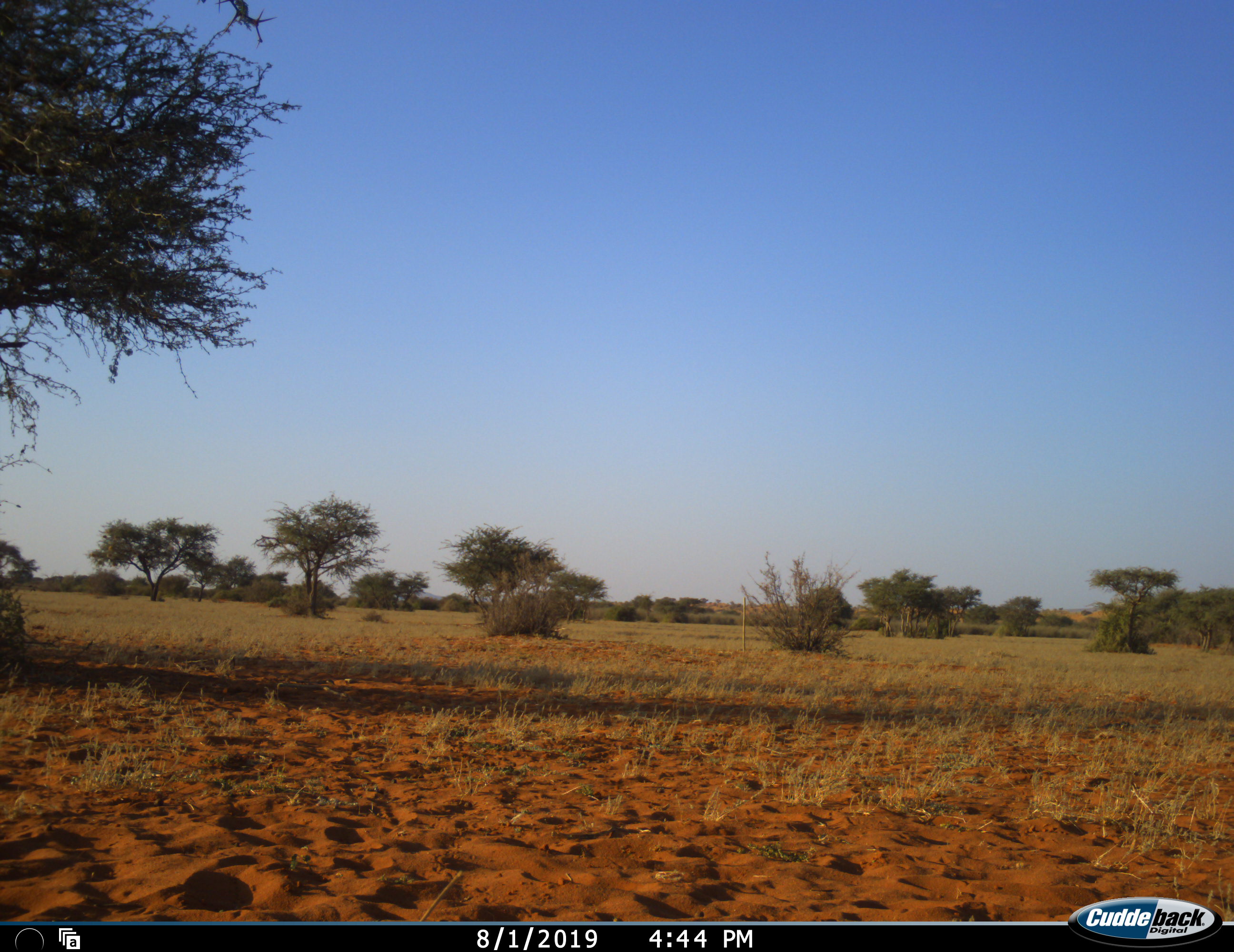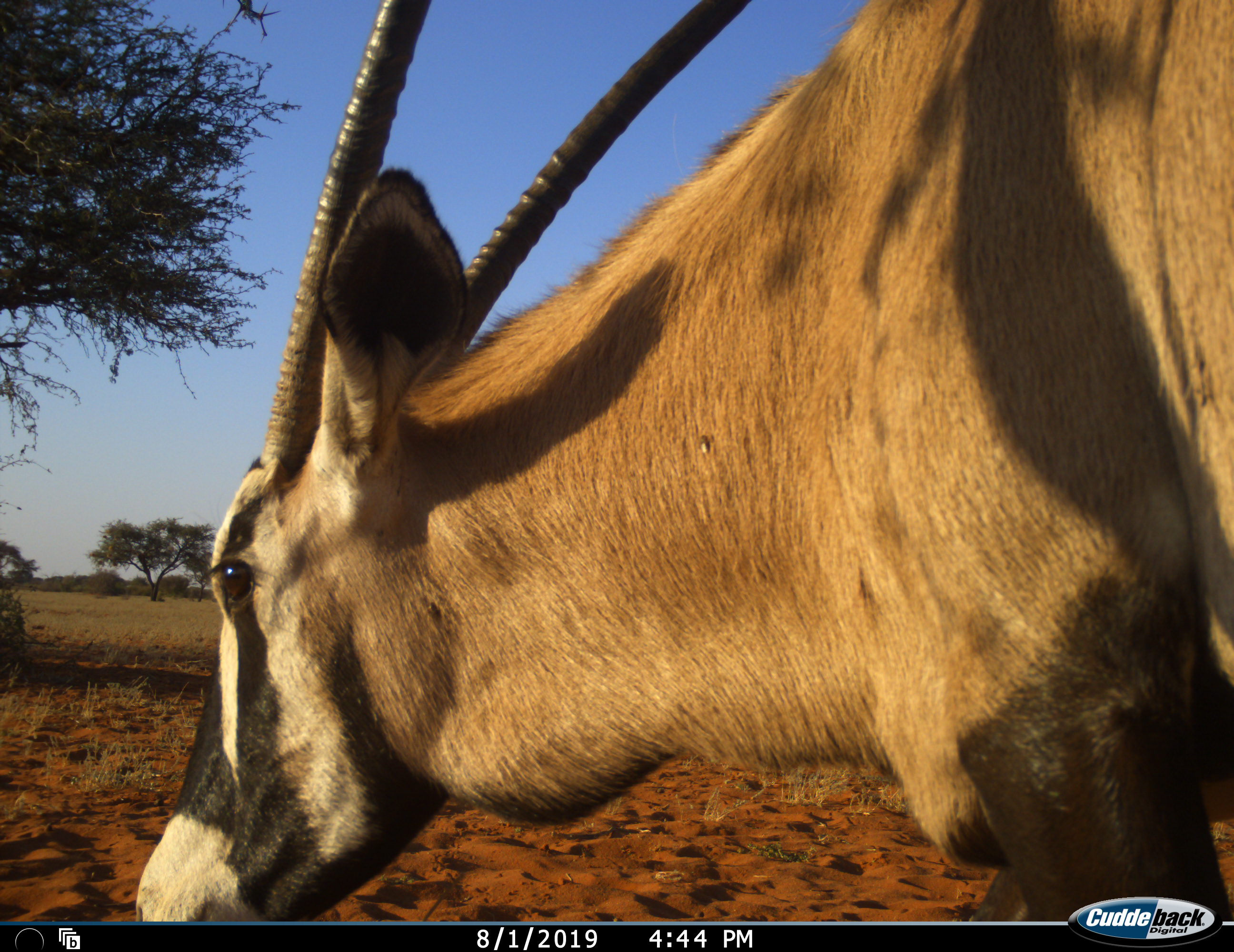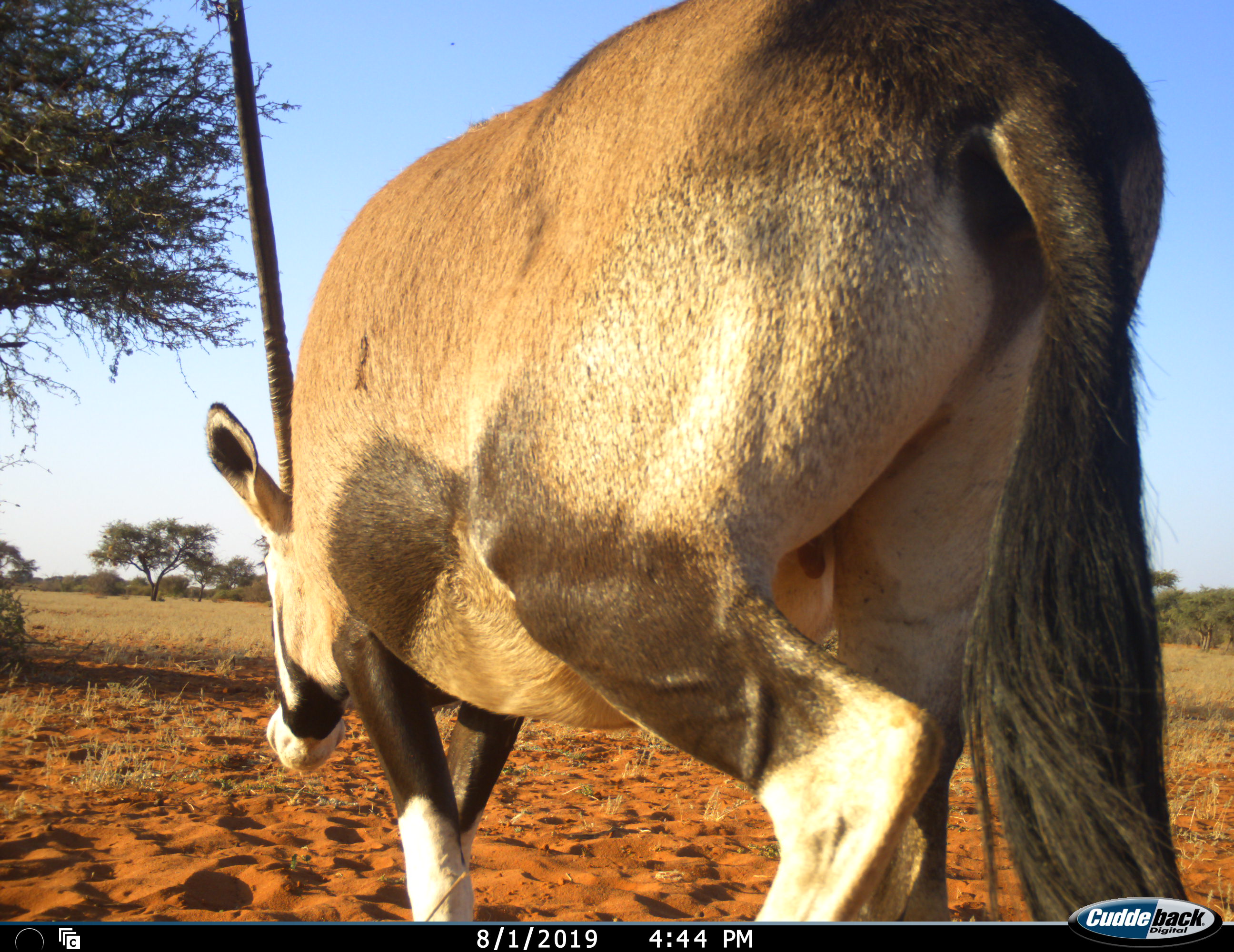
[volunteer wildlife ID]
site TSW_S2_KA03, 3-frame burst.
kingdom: Animalia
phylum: Chordata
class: Mammalia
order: Artiodactyla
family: Bovidae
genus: Oryx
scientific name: Oryx gazella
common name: gemsbok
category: oryx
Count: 1.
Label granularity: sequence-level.